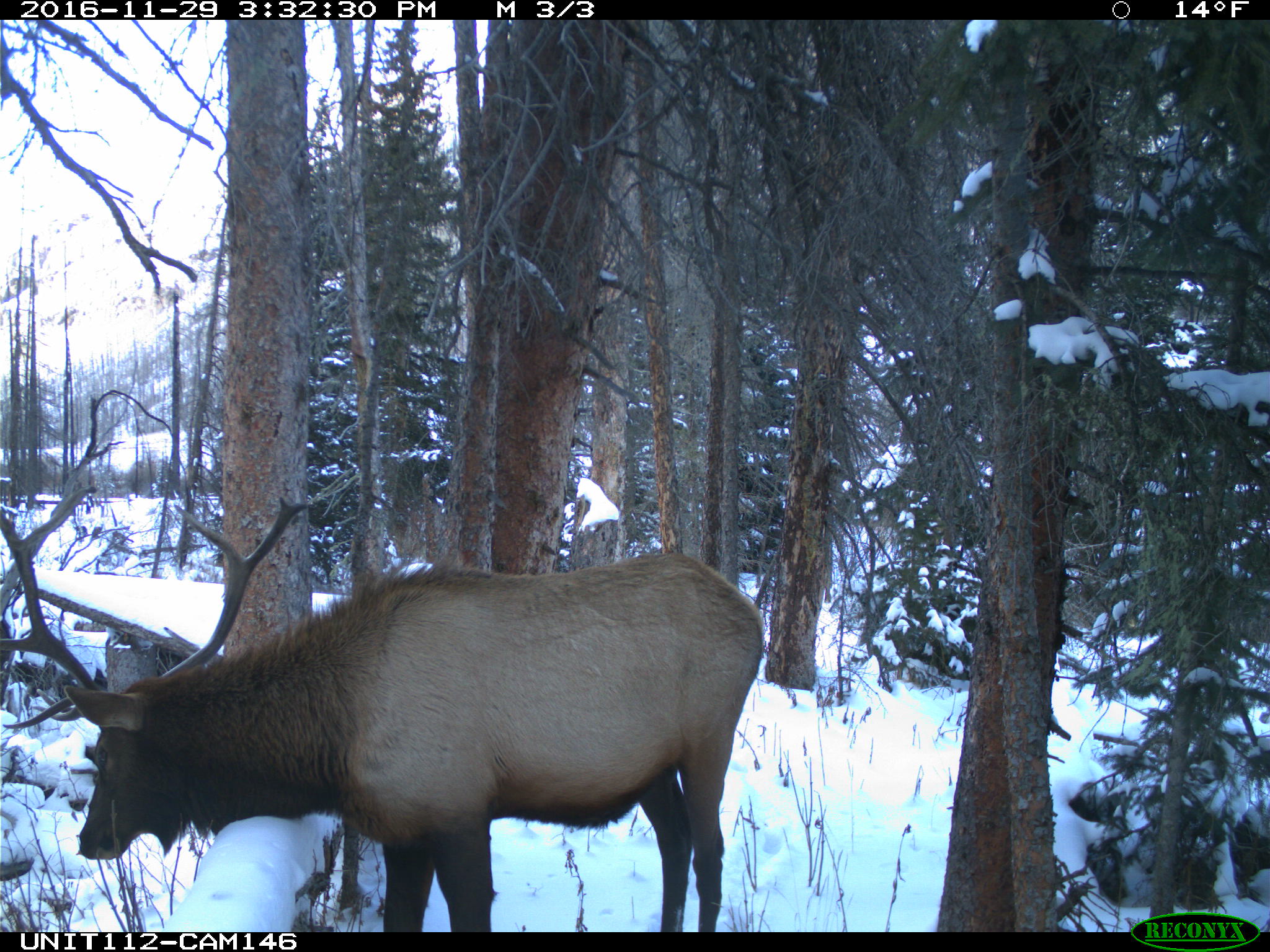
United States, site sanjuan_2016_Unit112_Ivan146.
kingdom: Animalia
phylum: Chordata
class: Mammalia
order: Artiodactyla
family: Cervidae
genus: Cervus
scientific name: Cervus elaphus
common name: red deer